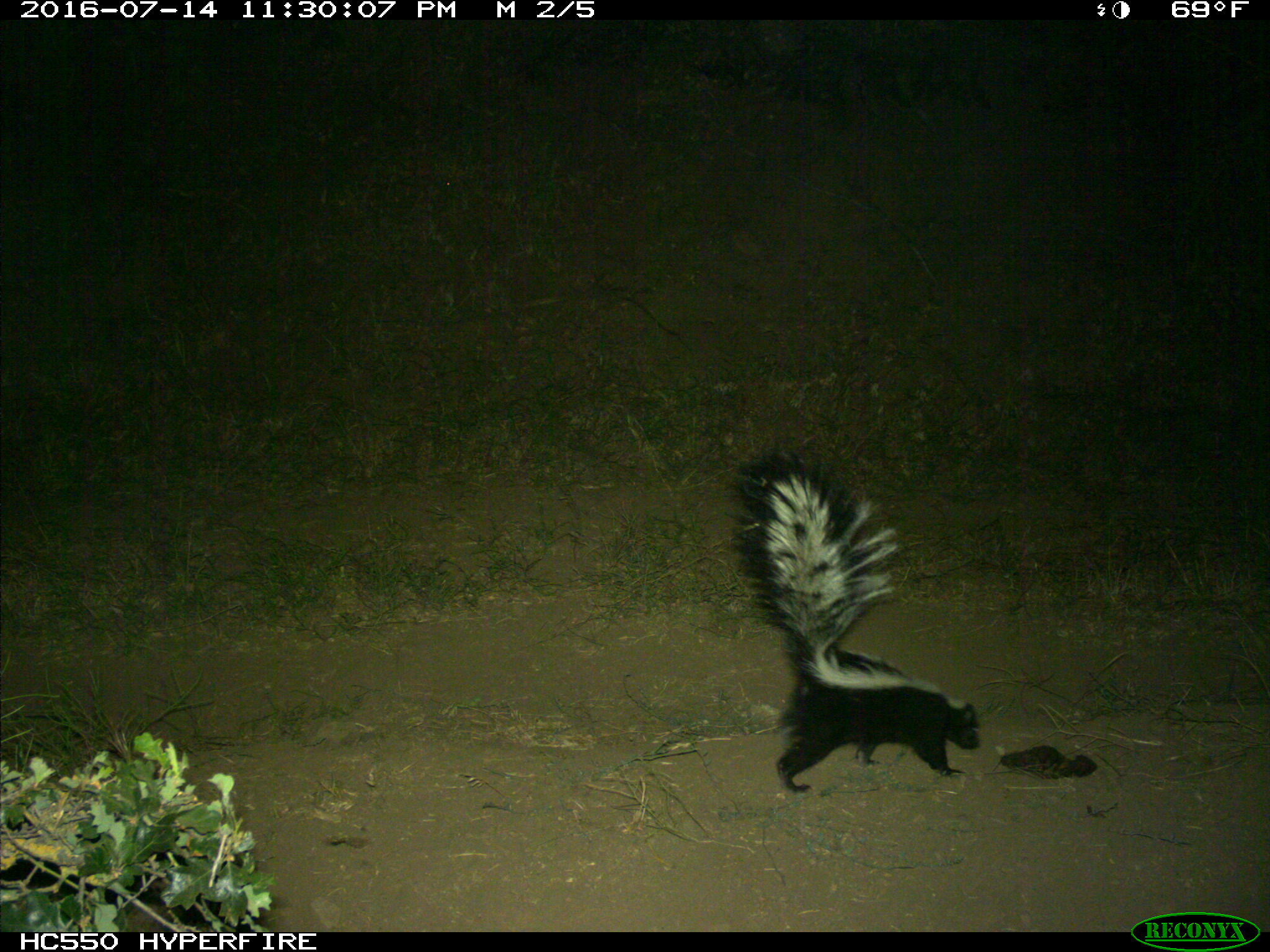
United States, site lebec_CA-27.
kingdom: Animalia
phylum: Chordata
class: Mammalia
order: Carnivora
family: Mephitidae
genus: Mephitis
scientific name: Mephitis mephitis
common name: striped skunk